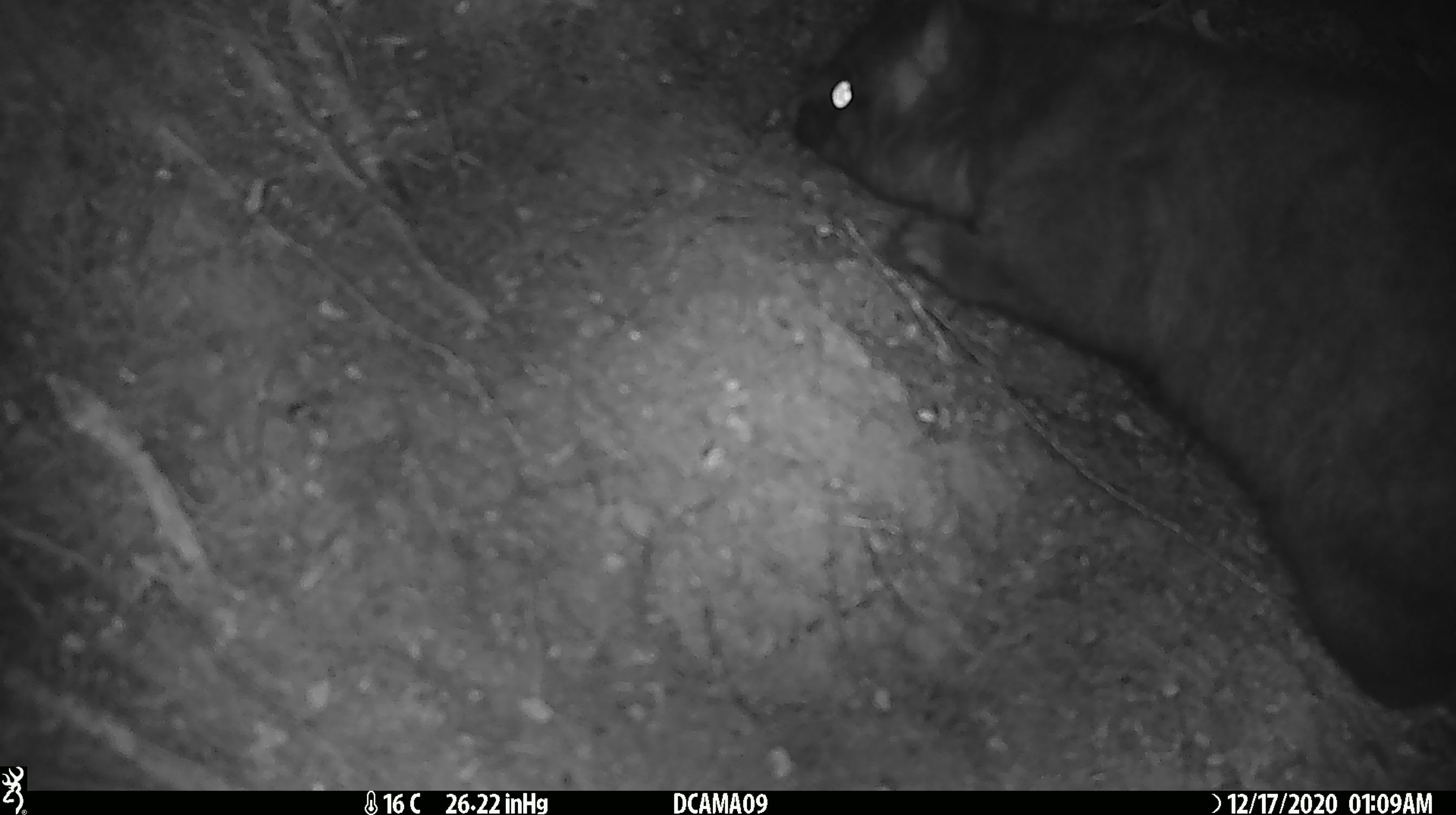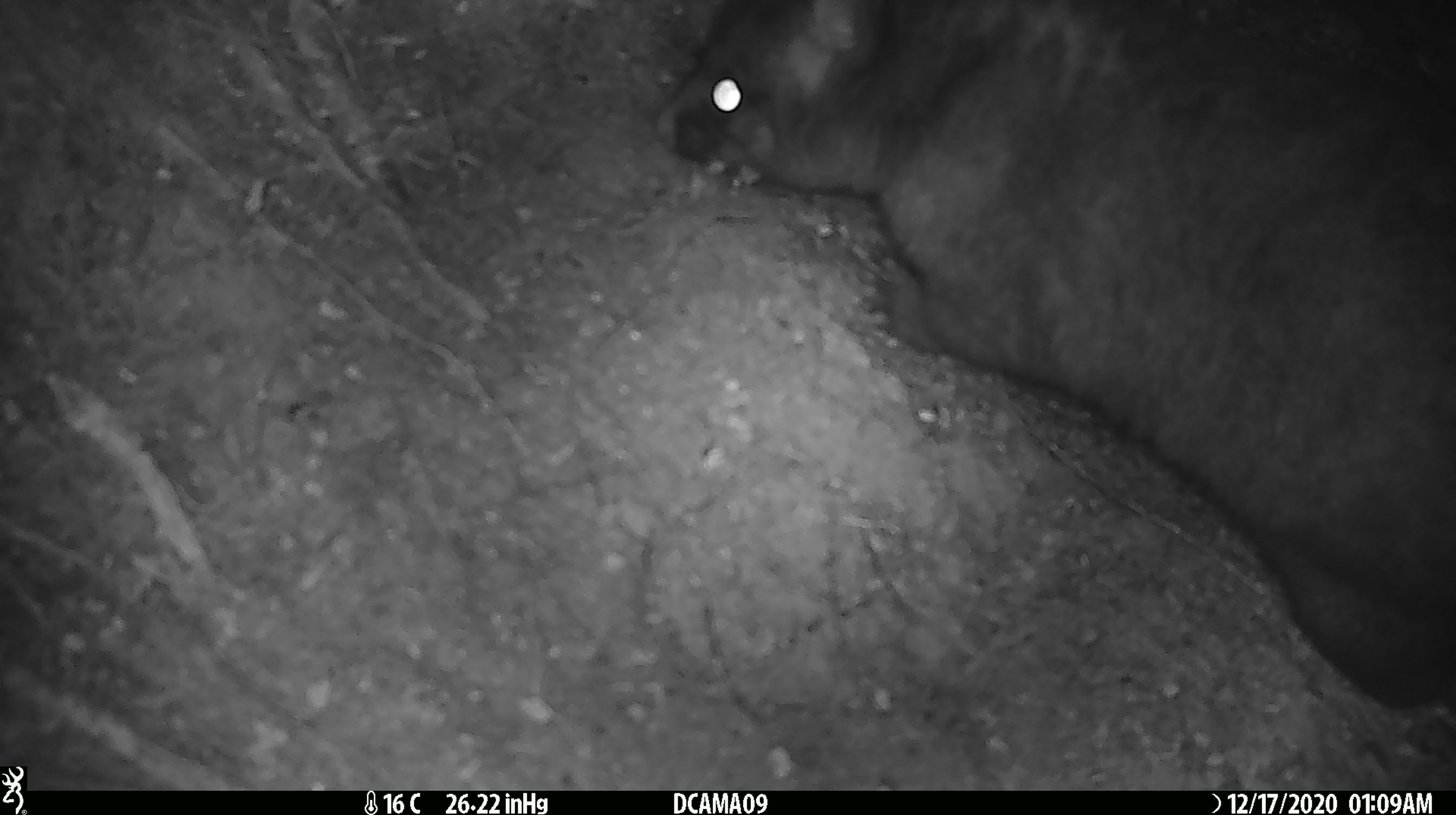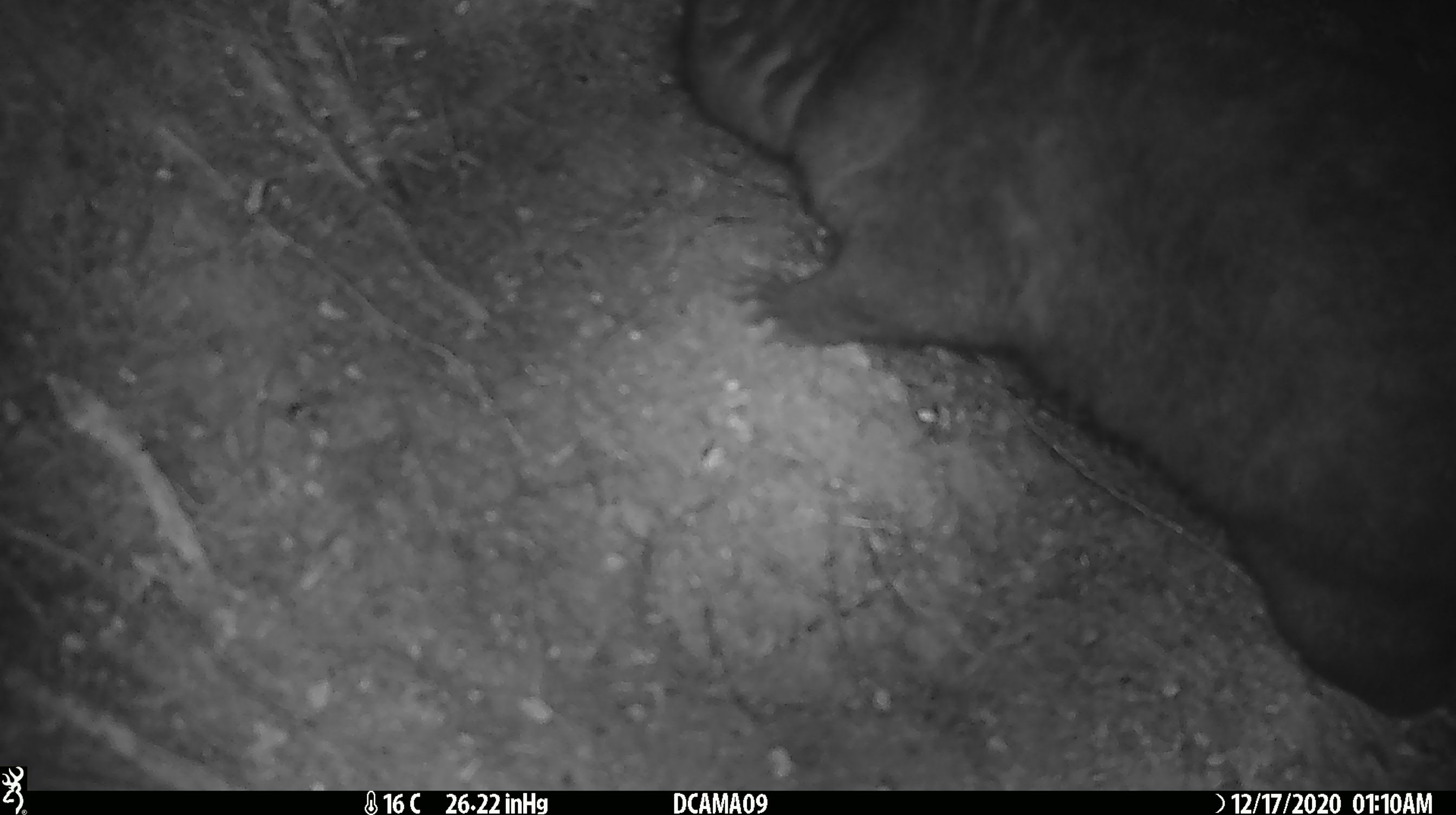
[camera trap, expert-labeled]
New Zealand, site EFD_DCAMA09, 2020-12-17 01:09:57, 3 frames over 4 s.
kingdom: Animalia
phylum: Chordata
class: Mammalia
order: Diprotodontia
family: Phalangeridae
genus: Trichosurus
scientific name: Trichosurus vulpecula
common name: common brushtail possum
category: possum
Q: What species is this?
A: Possum (common brushtail possum) (Trichosurus vulpecula).